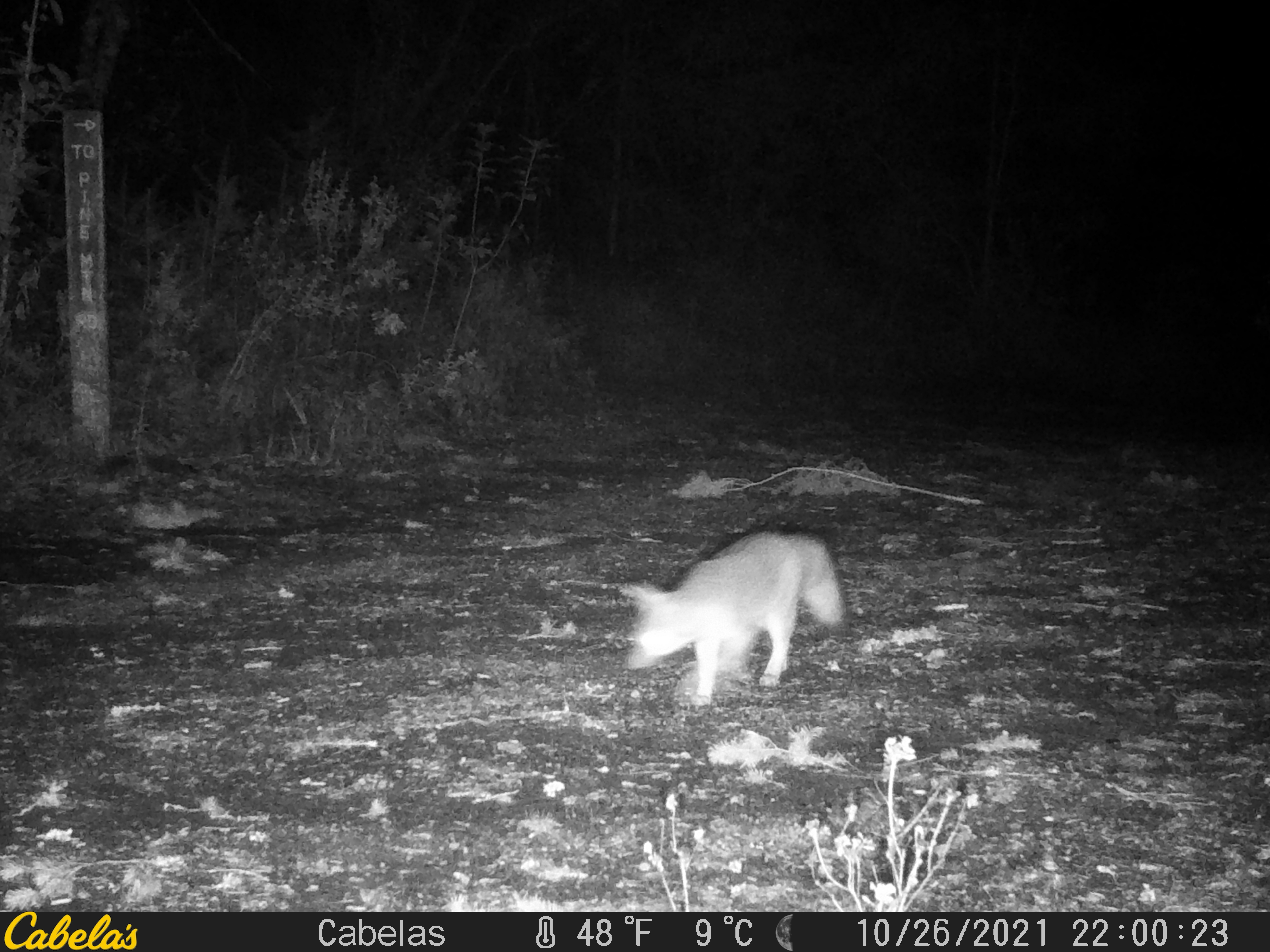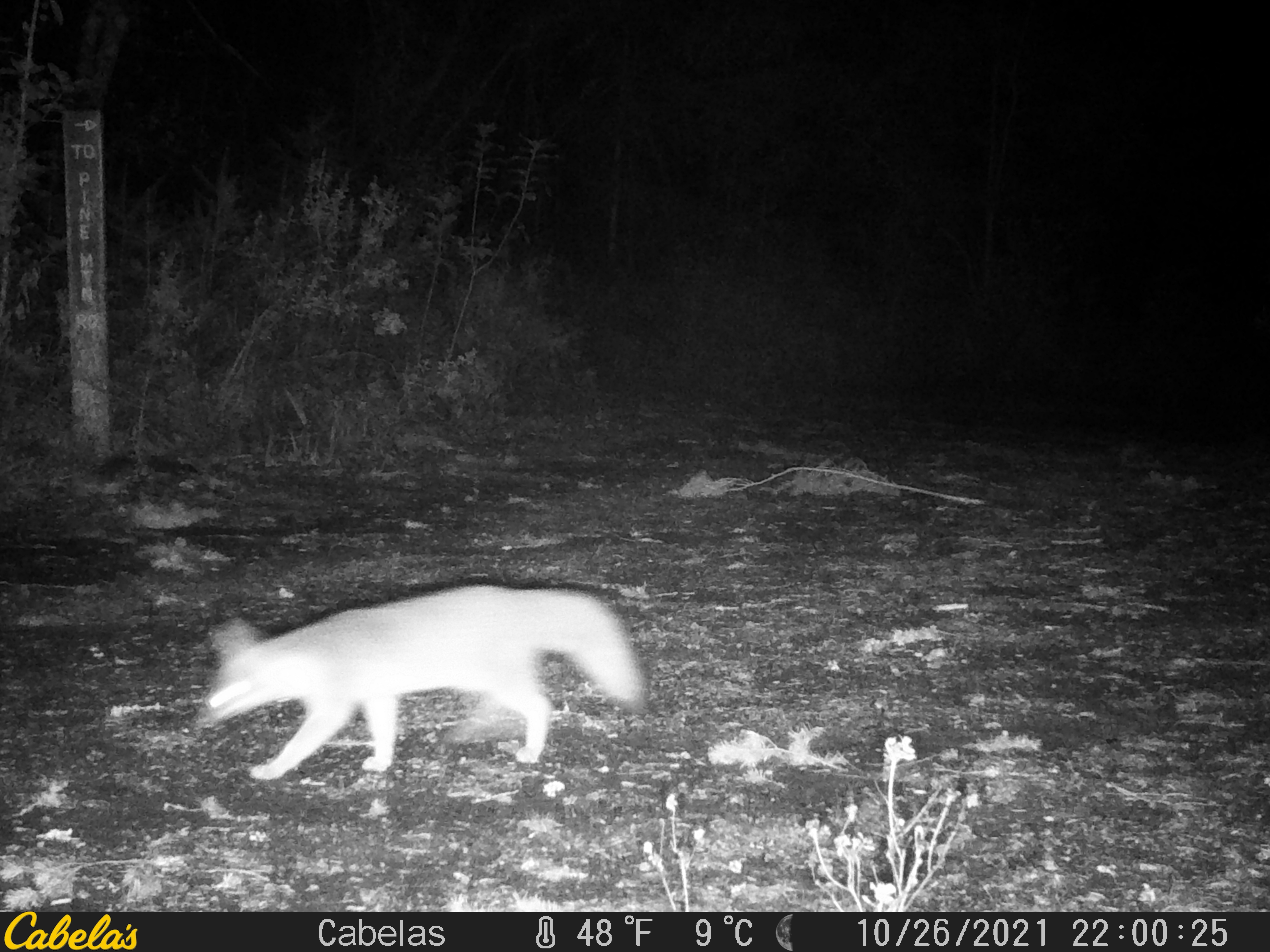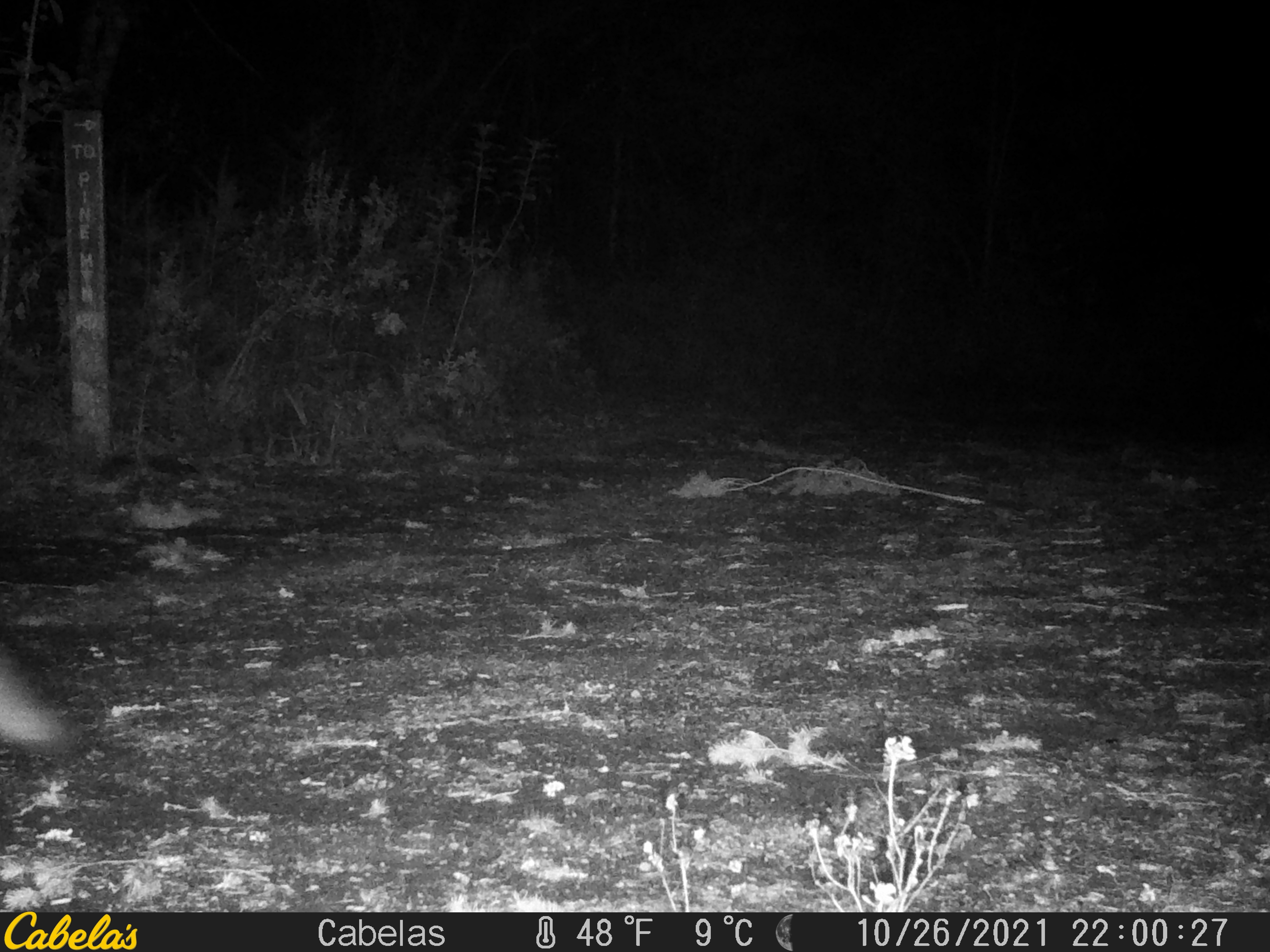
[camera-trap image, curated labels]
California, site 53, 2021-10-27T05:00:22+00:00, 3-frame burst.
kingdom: Animalia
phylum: Chordata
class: Mammalia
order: Carnivora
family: Canidae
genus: Urocyon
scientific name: Urocyon cinereoargenteus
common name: gray fox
Gray fox (Urocyon cinereoargenteus).